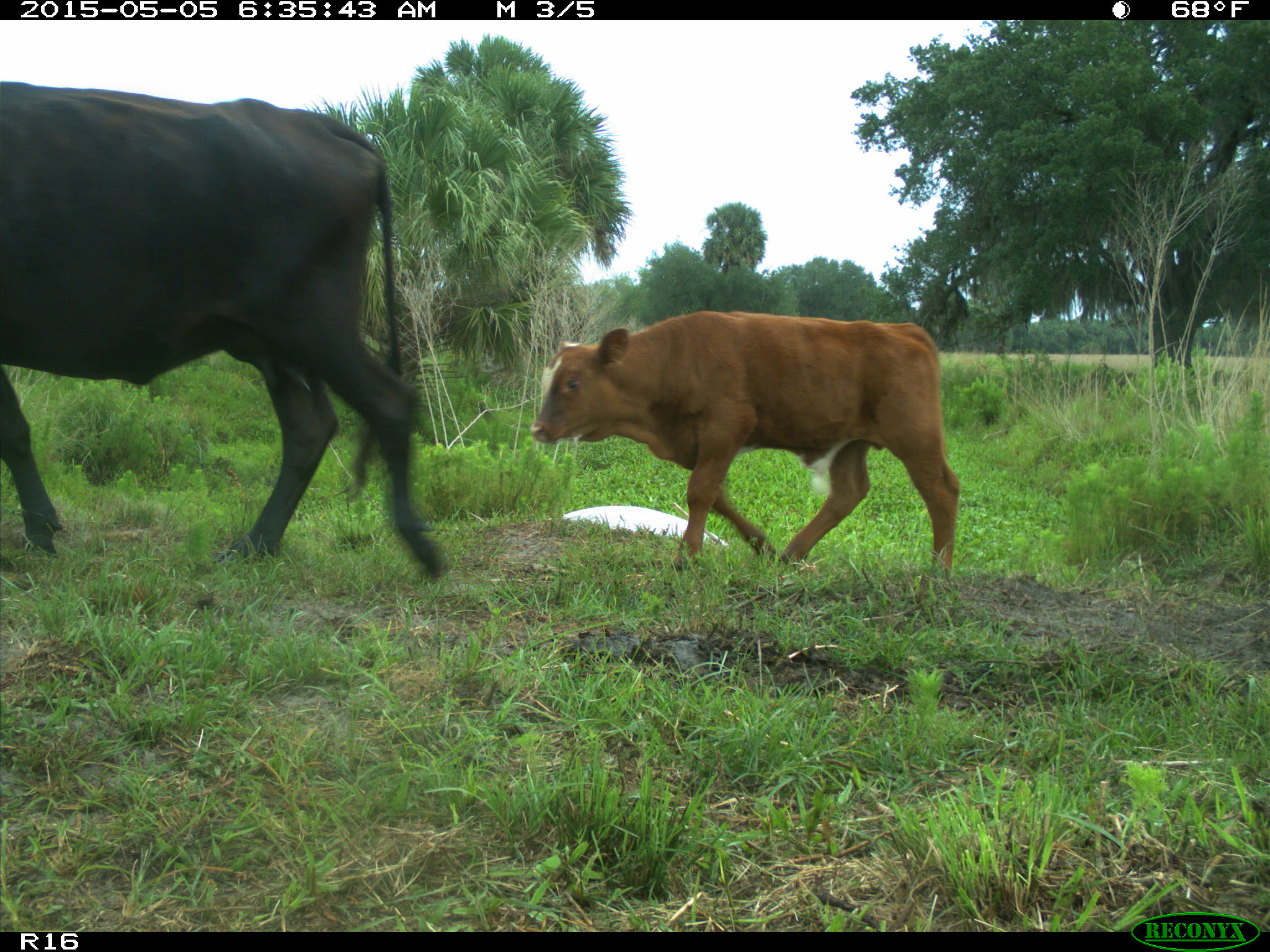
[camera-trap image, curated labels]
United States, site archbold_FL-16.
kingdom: Animalia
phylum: Chordata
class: Mammalia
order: Artiodactyla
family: Bovidae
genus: Bos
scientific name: Bos taurus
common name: domestic cow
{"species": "Bos taurus (domestic cow)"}